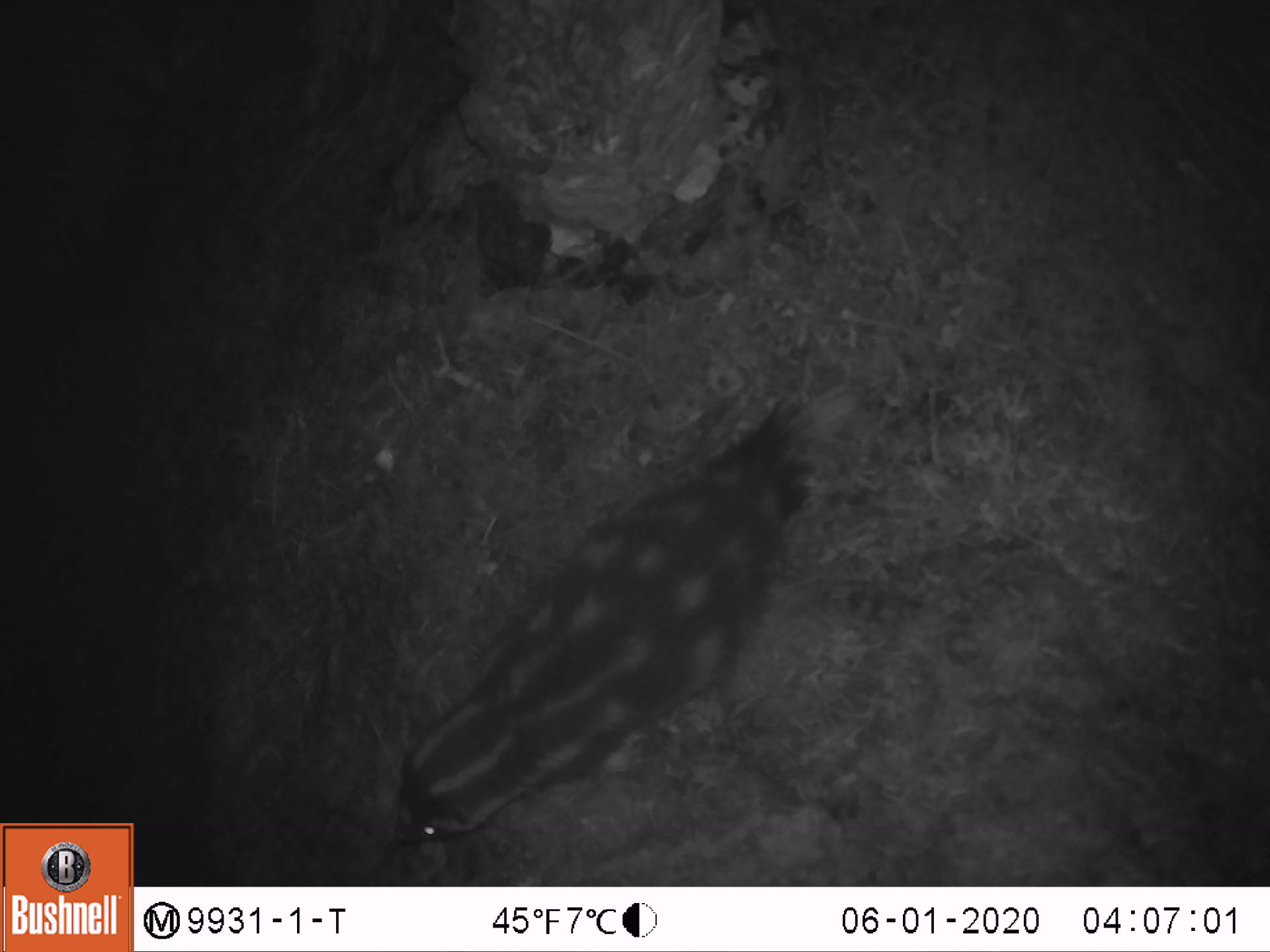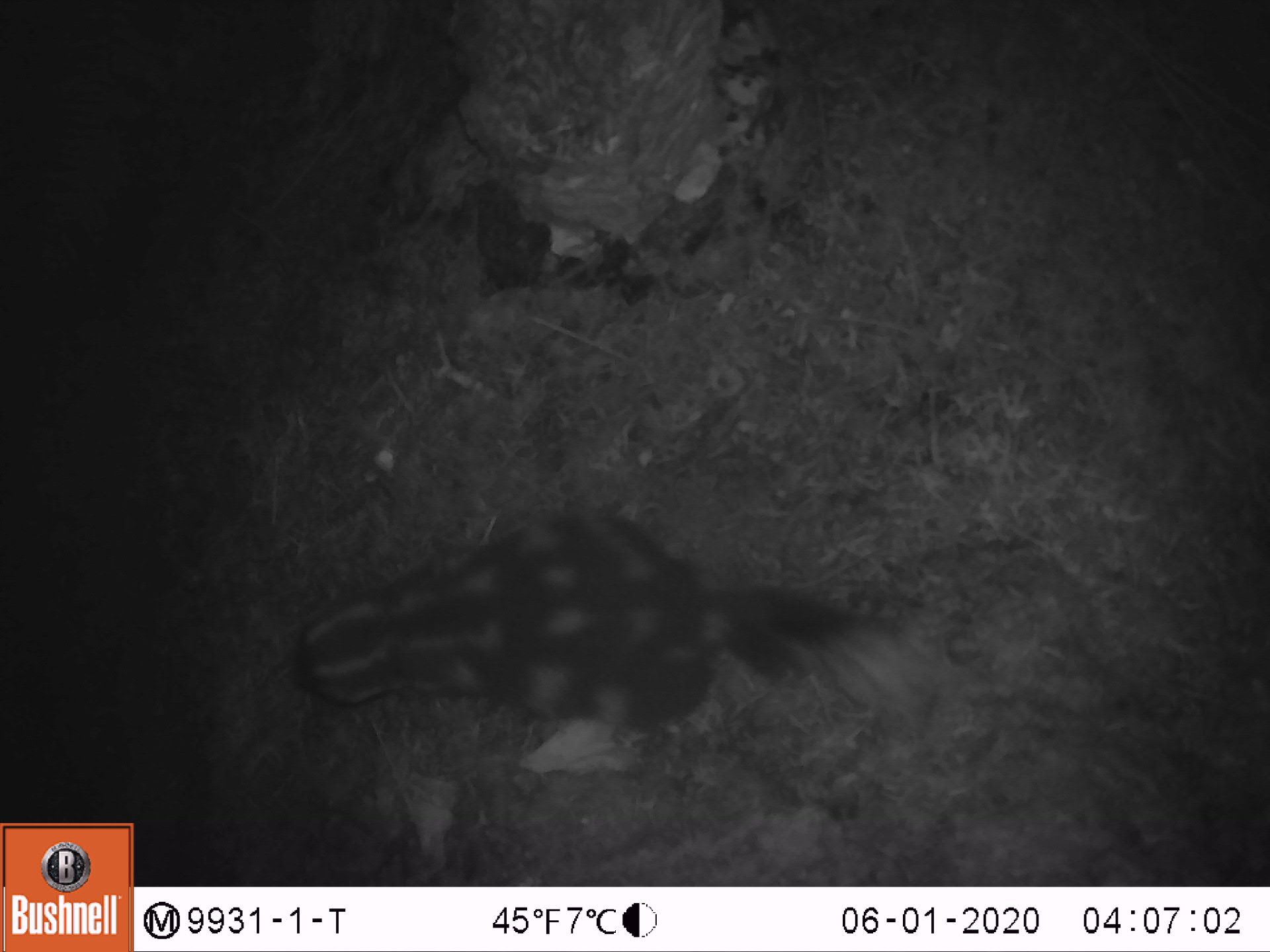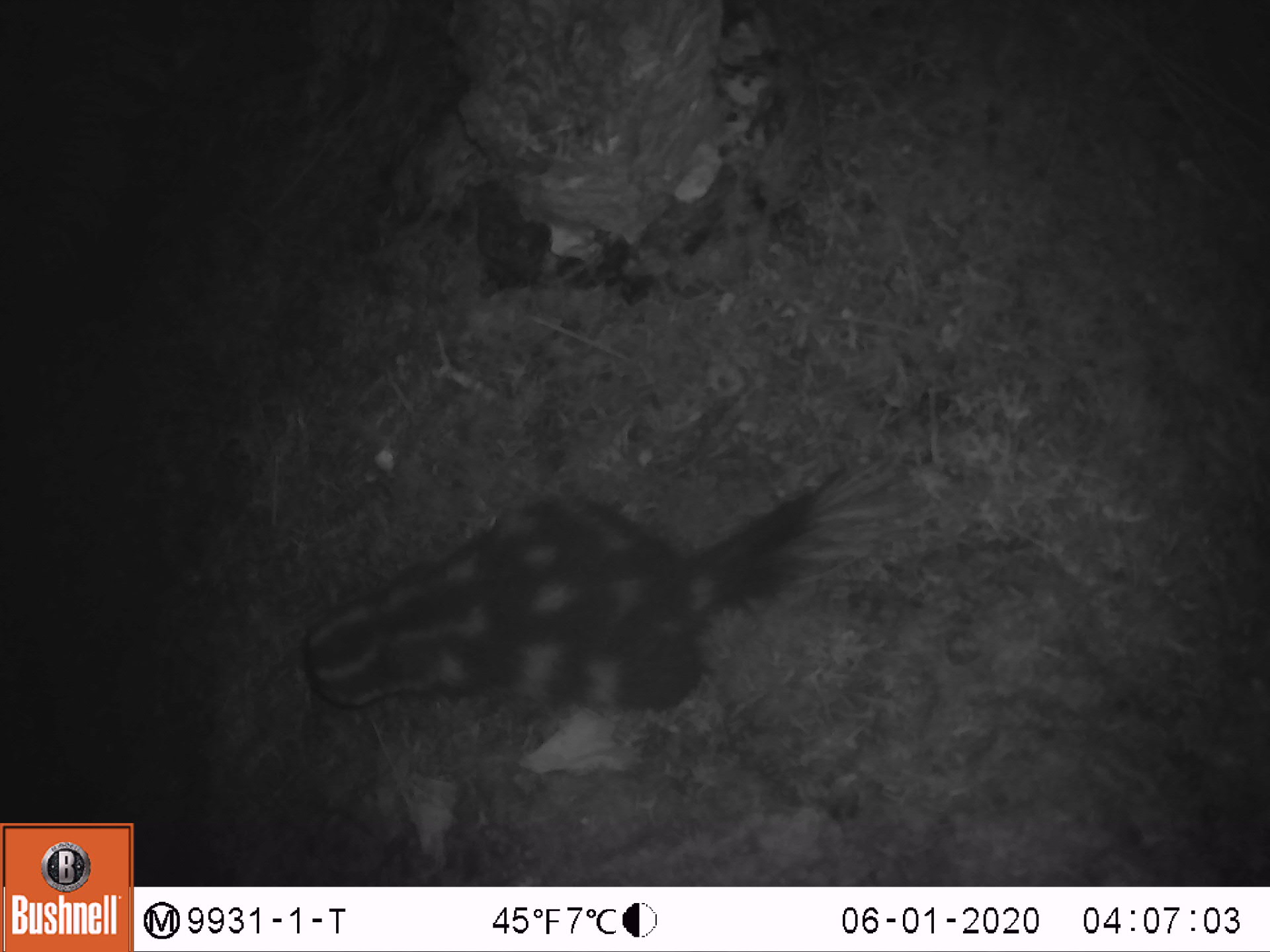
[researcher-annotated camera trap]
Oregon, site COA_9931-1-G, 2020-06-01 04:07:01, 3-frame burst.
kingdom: Animalia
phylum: Chordata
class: Mammalia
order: Carnivora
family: Mephitidae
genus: Spilogale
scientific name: Spilogale gracilis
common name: western spotted skunk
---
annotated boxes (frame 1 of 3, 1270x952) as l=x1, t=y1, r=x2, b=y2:
western spotted skunk: l=380, t=382, r=860, b=853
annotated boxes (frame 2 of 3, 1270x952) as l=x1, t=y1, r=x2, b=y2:
western spotted skunk: l=276, t=490, r=988, b=745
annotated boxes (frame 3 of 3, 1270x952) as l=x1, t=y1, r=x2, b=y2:
western spotted skunk: l=278, t=419, r=918, b=726